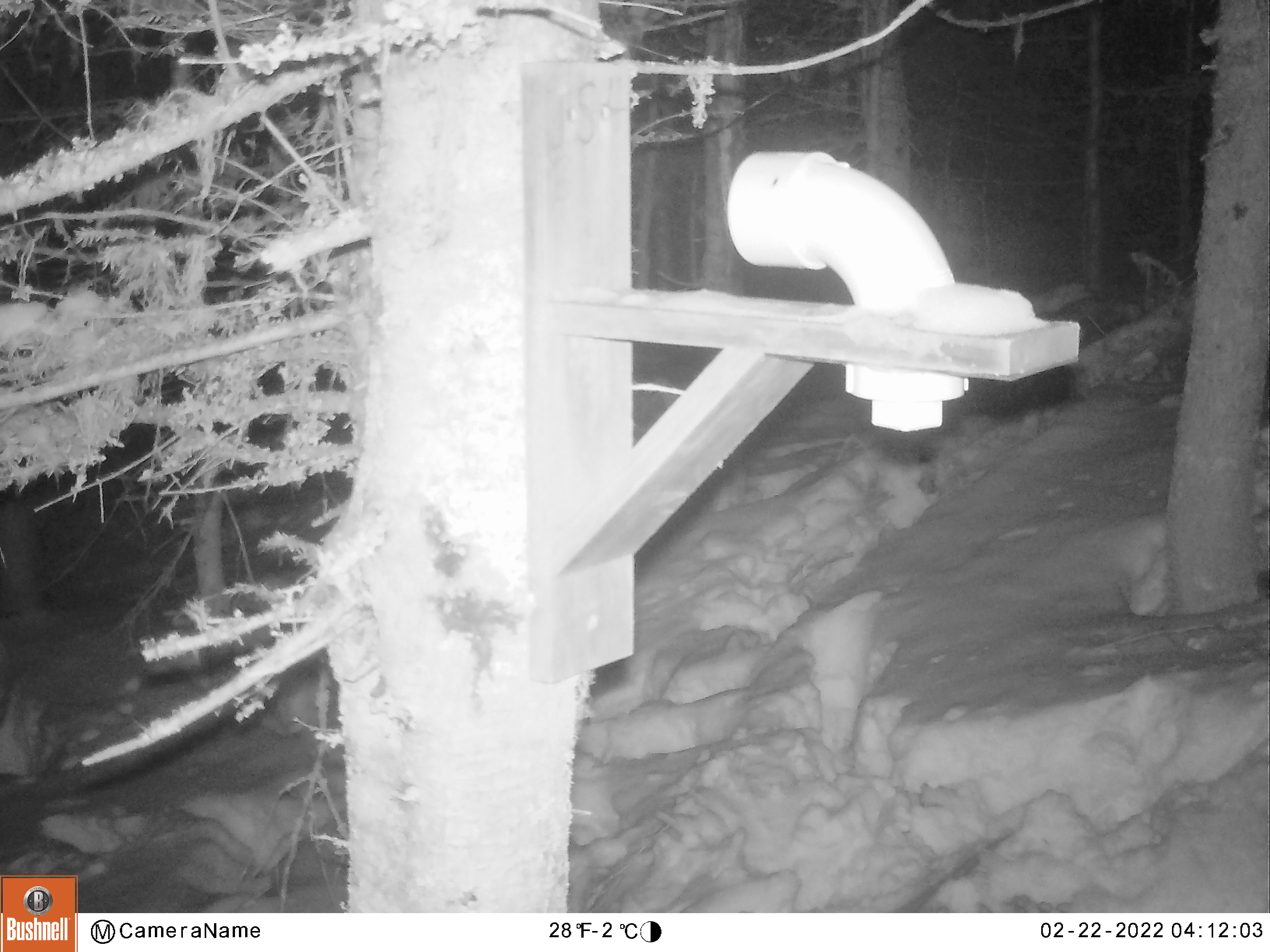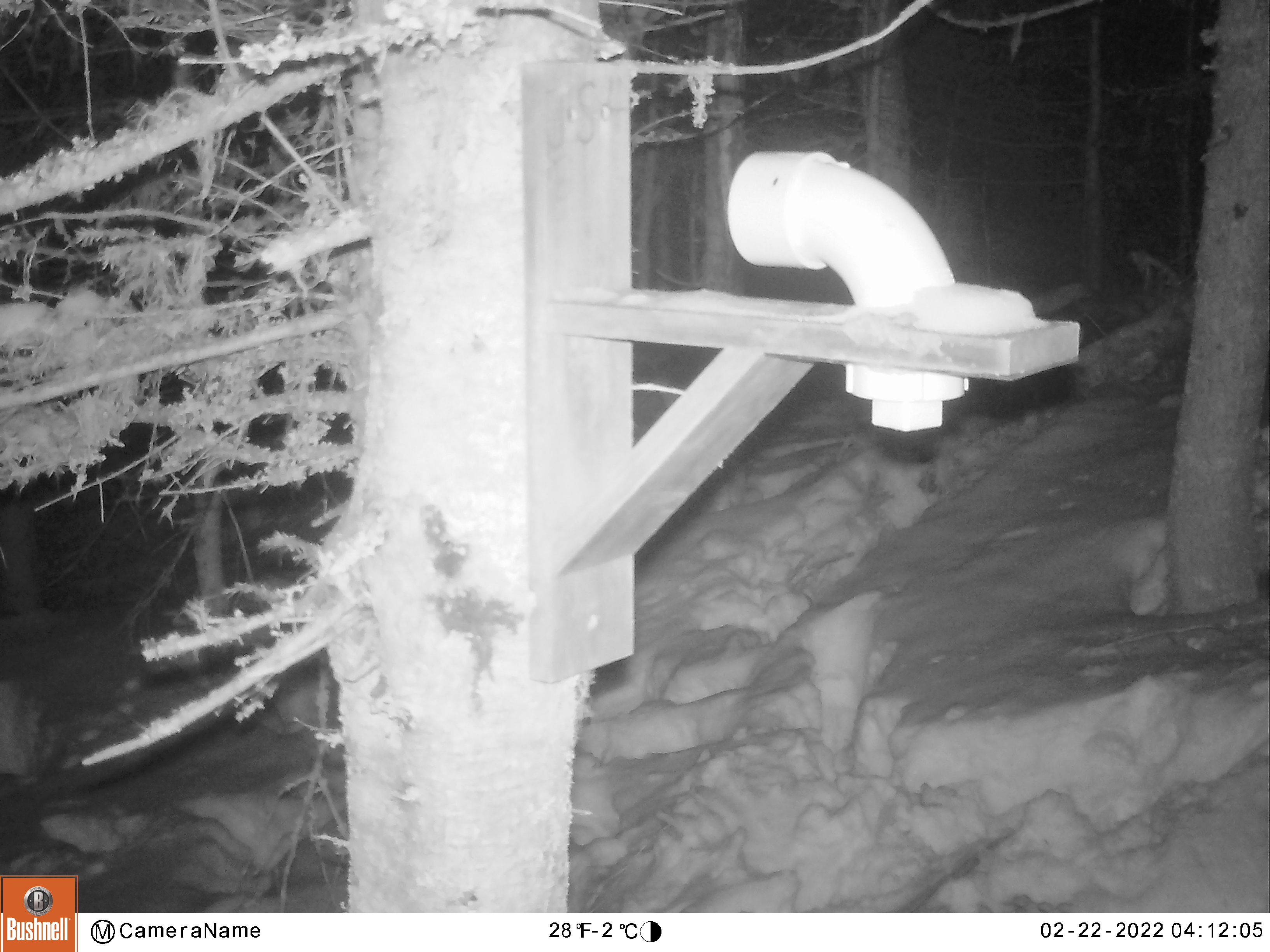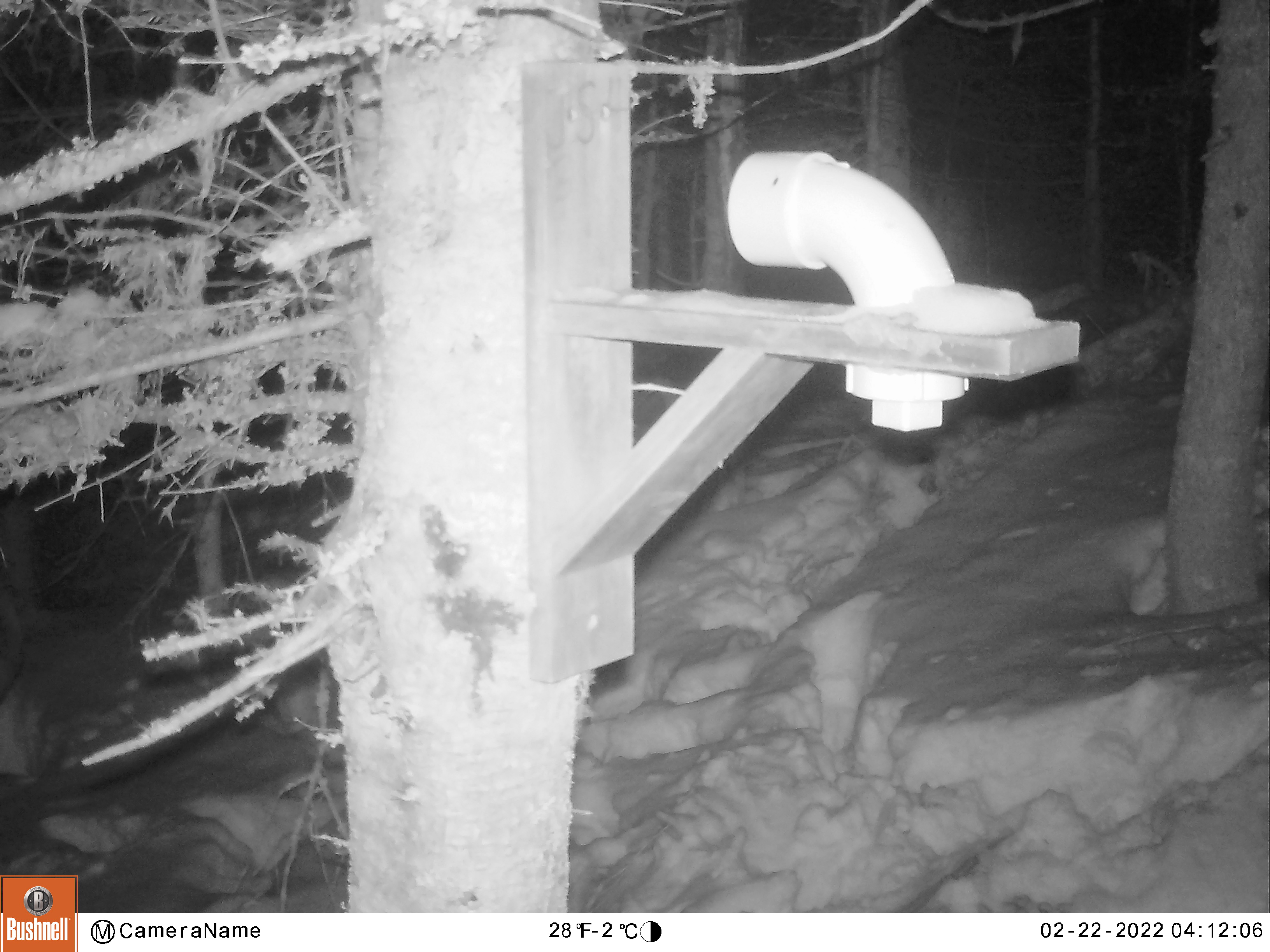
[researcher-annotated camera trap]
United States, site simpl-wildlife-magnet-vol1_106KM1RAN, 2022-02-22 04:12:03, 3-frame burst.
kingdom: Animalia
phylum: Chordata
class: Mammalia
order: Artiodactyla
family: Cervidae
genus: Alces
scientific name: Alces alces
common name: moose